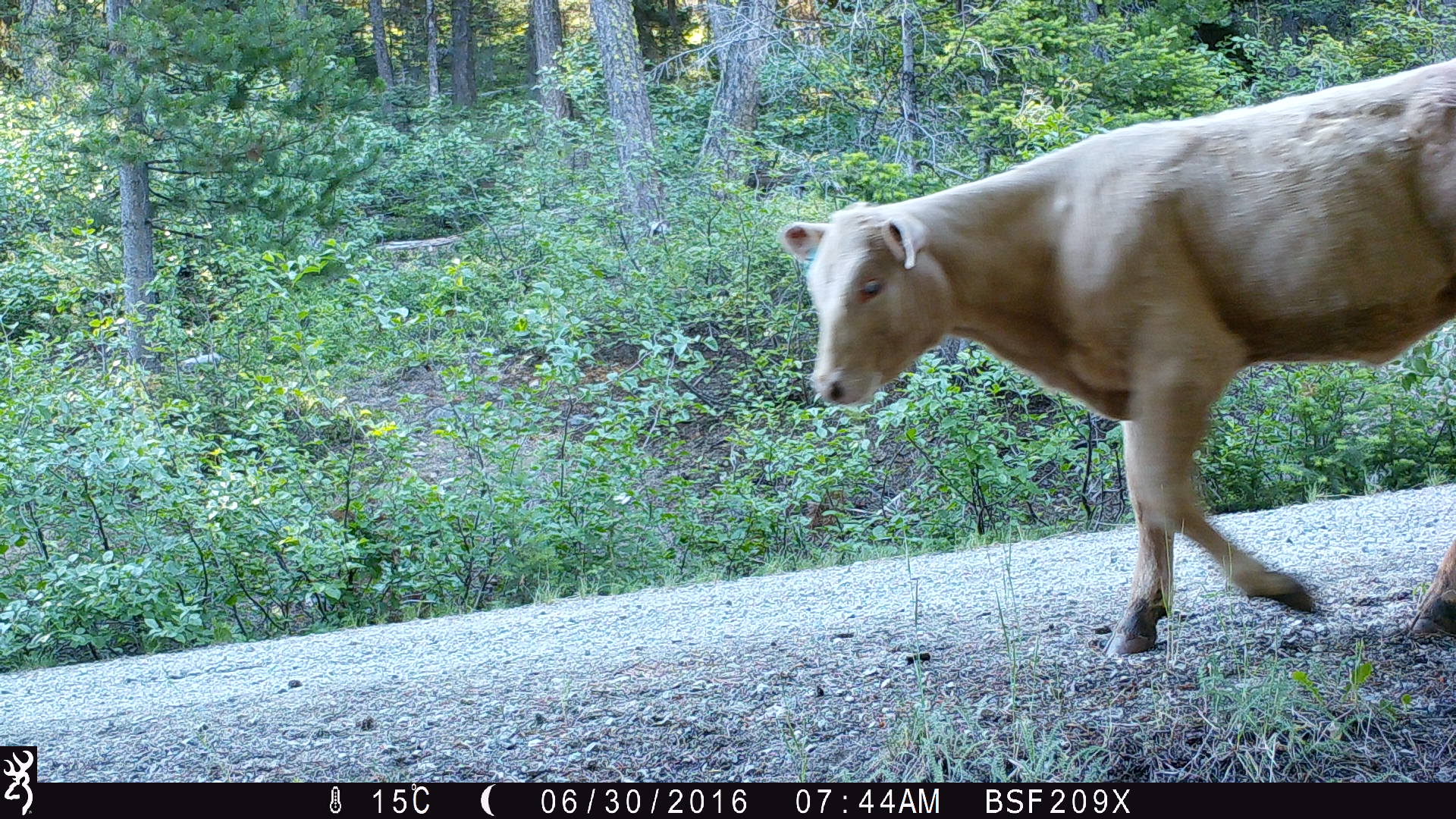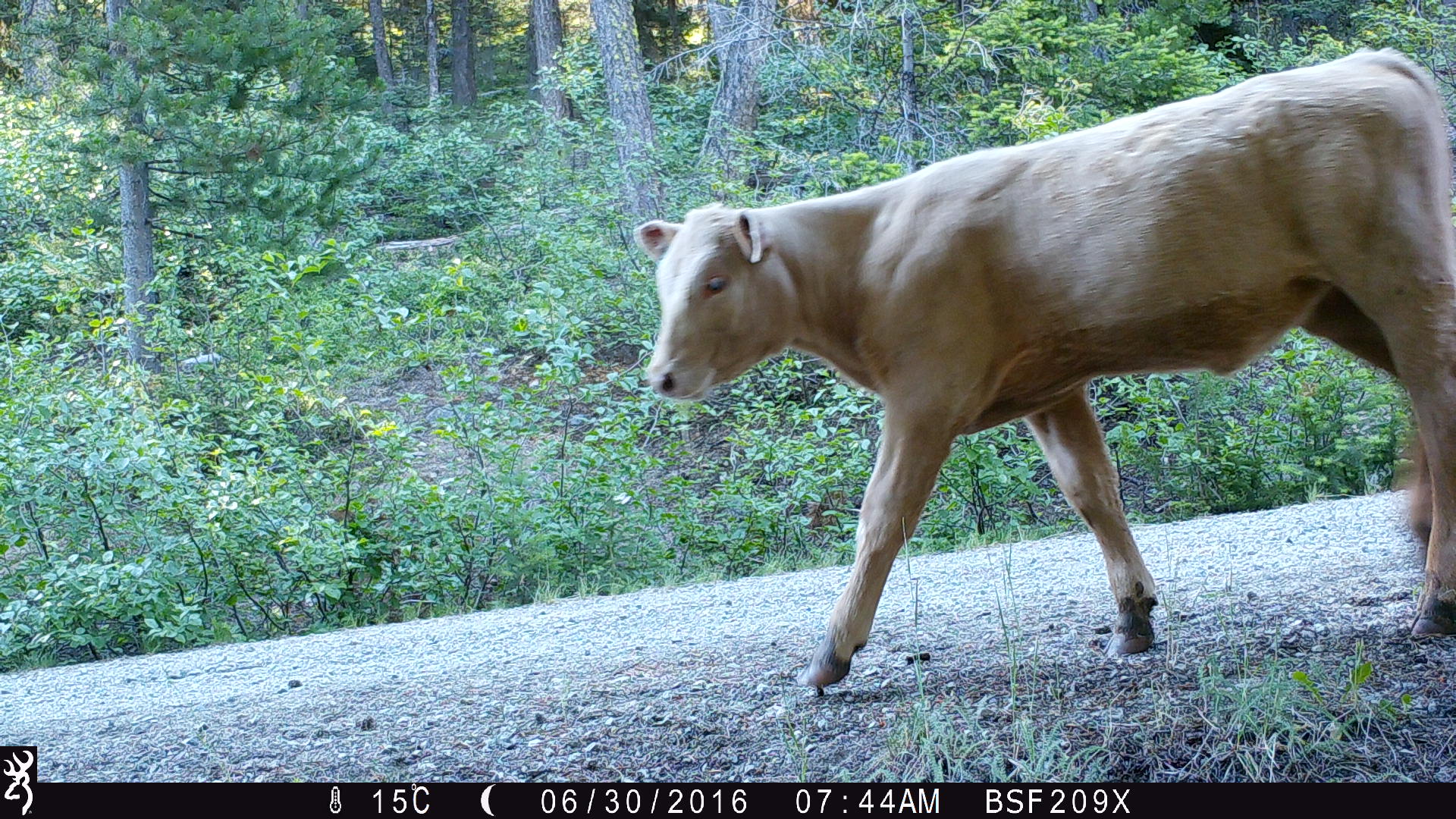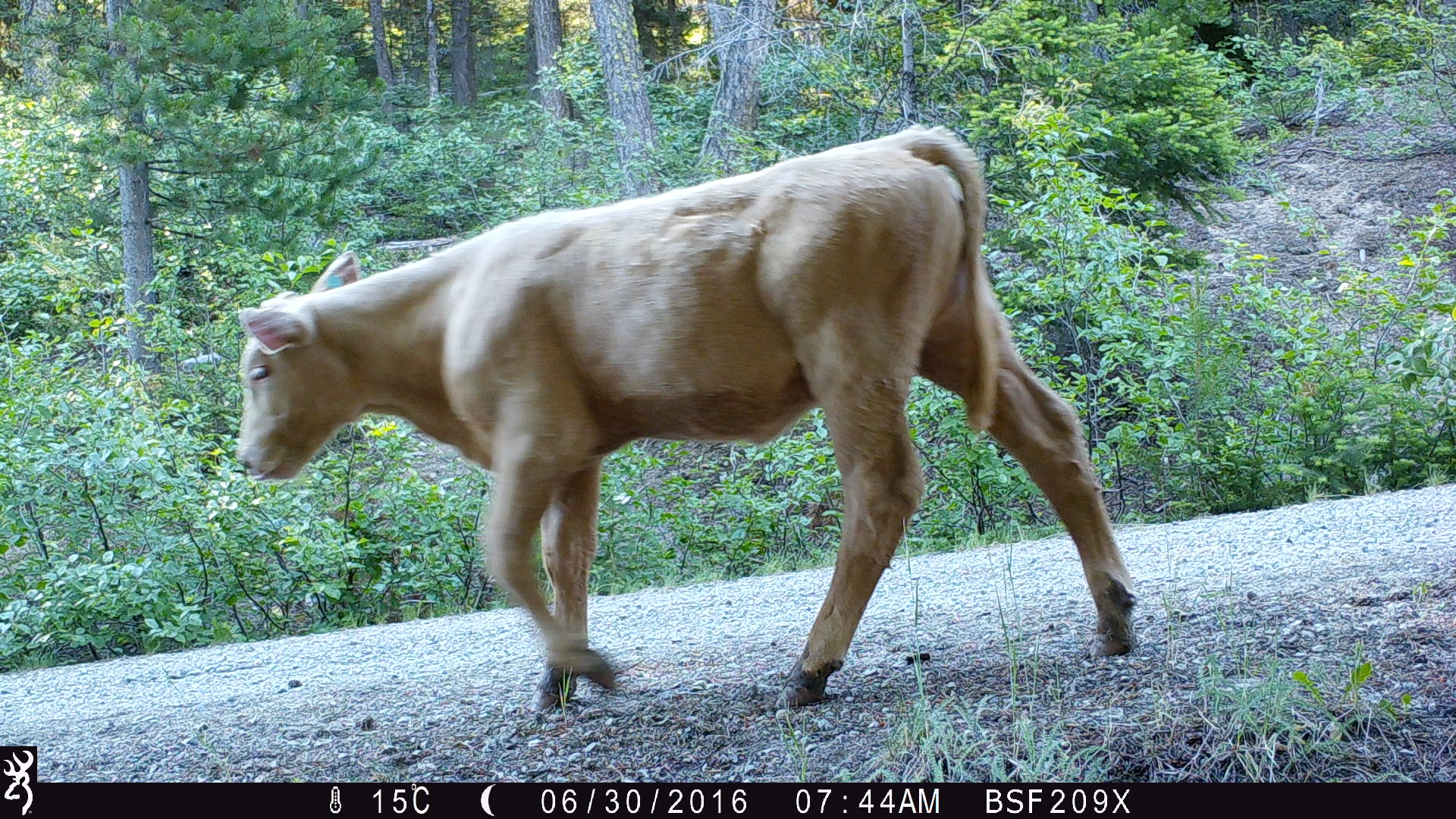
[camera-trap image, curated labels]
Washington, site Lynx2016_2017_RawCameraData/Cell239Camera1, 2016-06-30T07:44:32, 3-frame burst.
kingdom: Animalia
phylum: Chordata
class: Mammalia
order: Artiodactyla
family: Bovidae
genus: Bos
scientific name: Bos taurus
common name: domestic cattle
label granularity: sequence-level